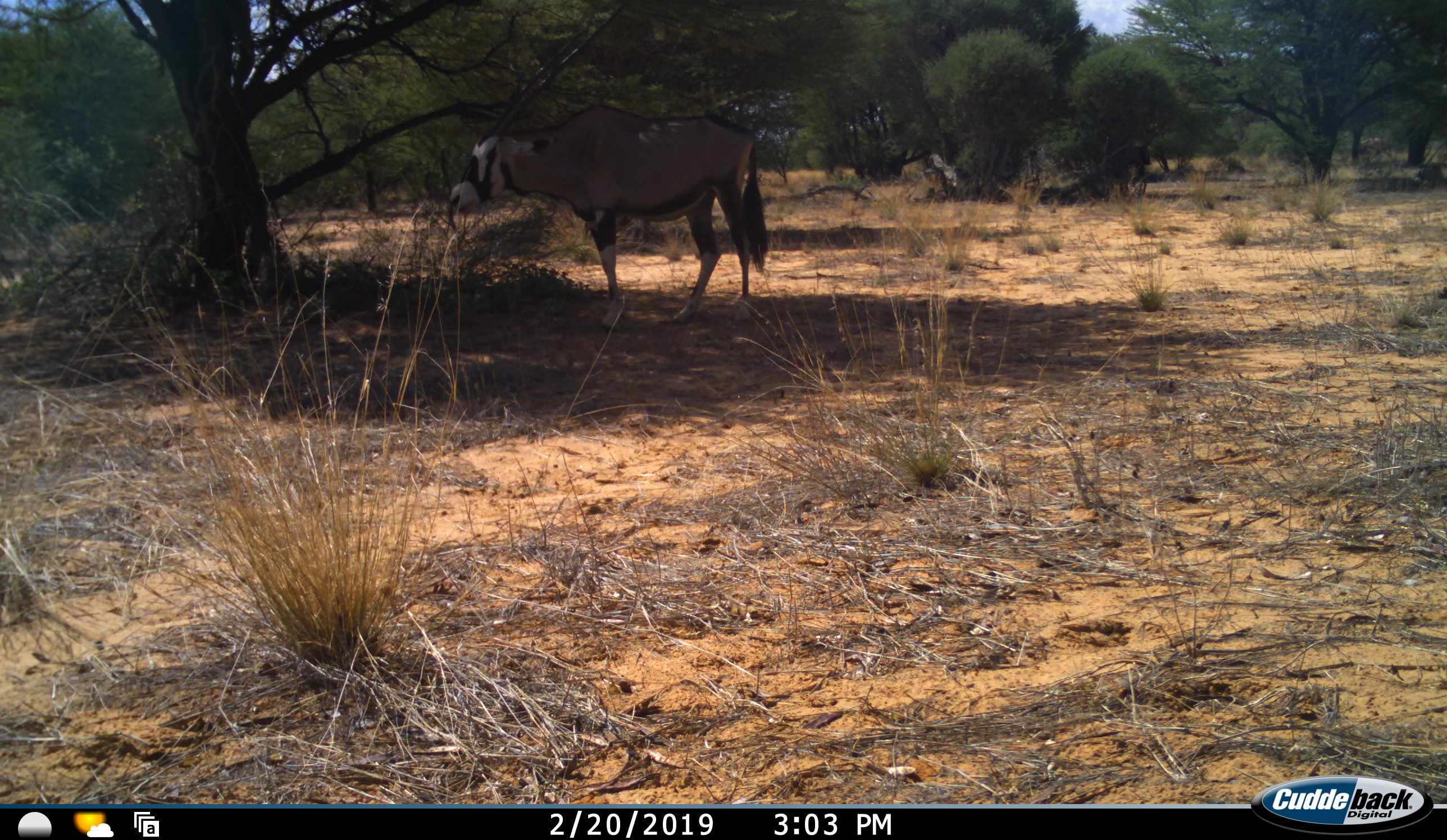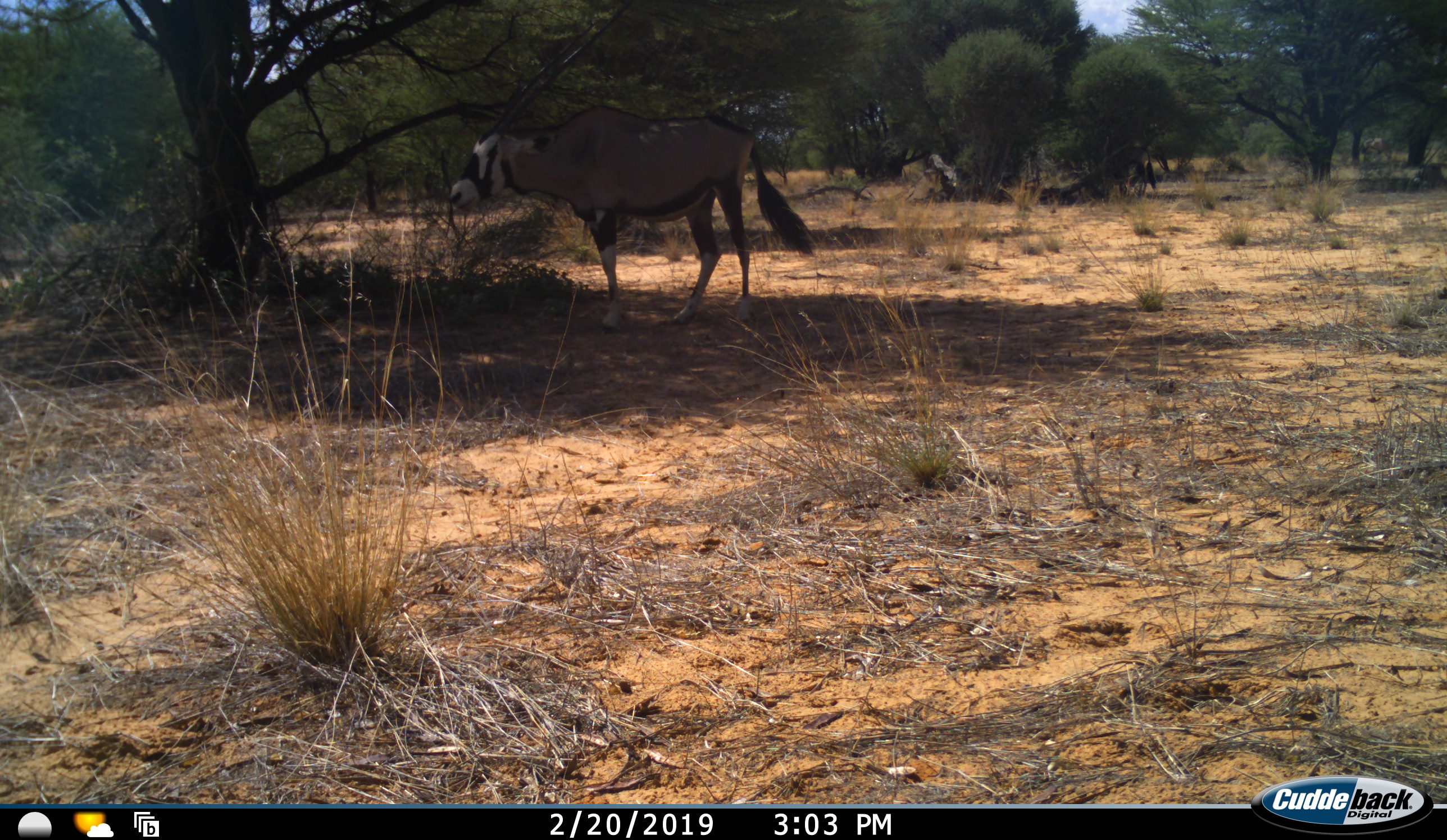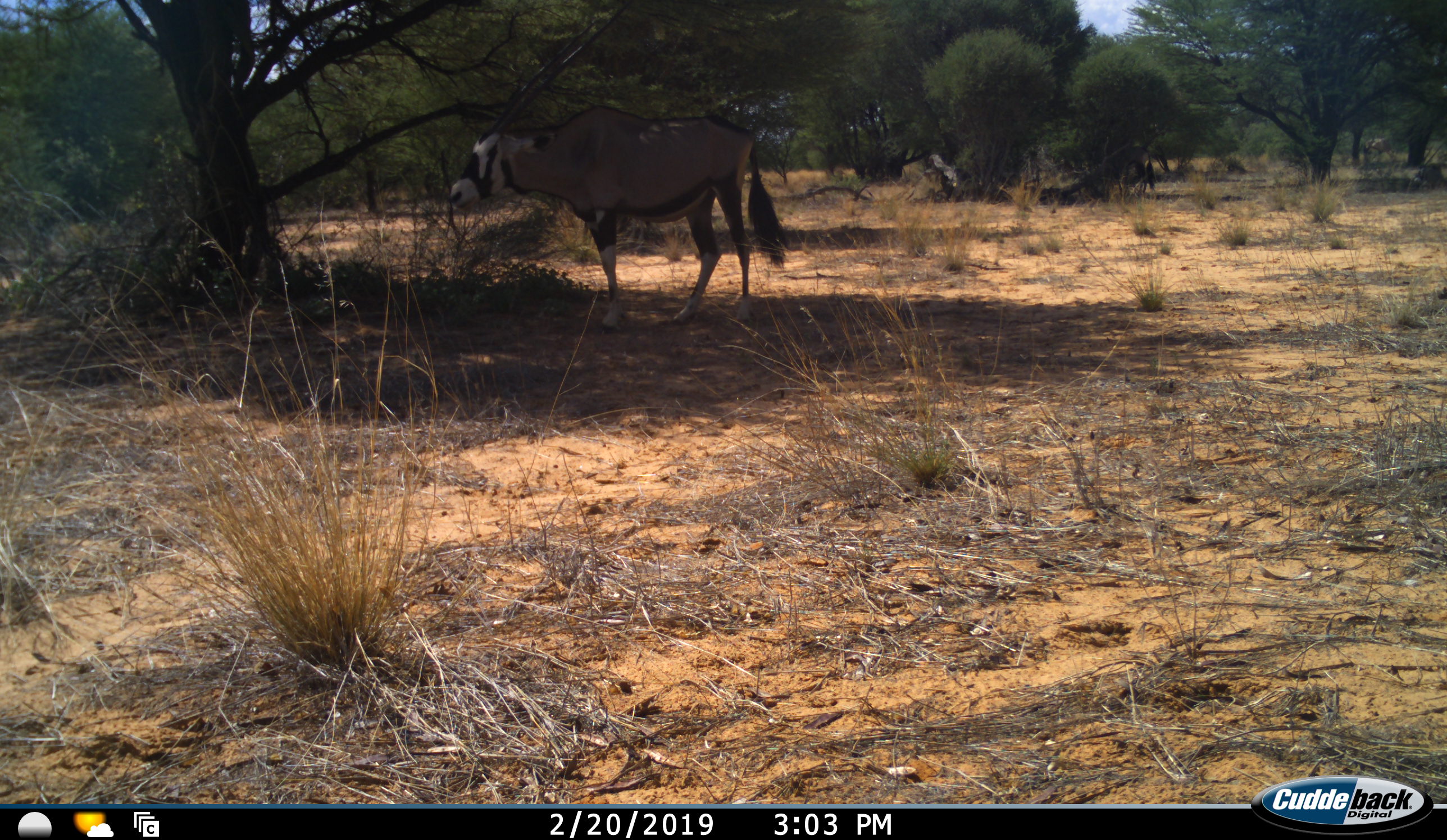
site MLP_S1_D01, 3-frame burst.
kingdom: Animalia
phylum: Chordata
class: Mammalia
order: Artiodactyla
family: Bovidae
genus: Oryx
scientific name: Oryx gazella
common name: gemsbok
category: oryx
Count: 1.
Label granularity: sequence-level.